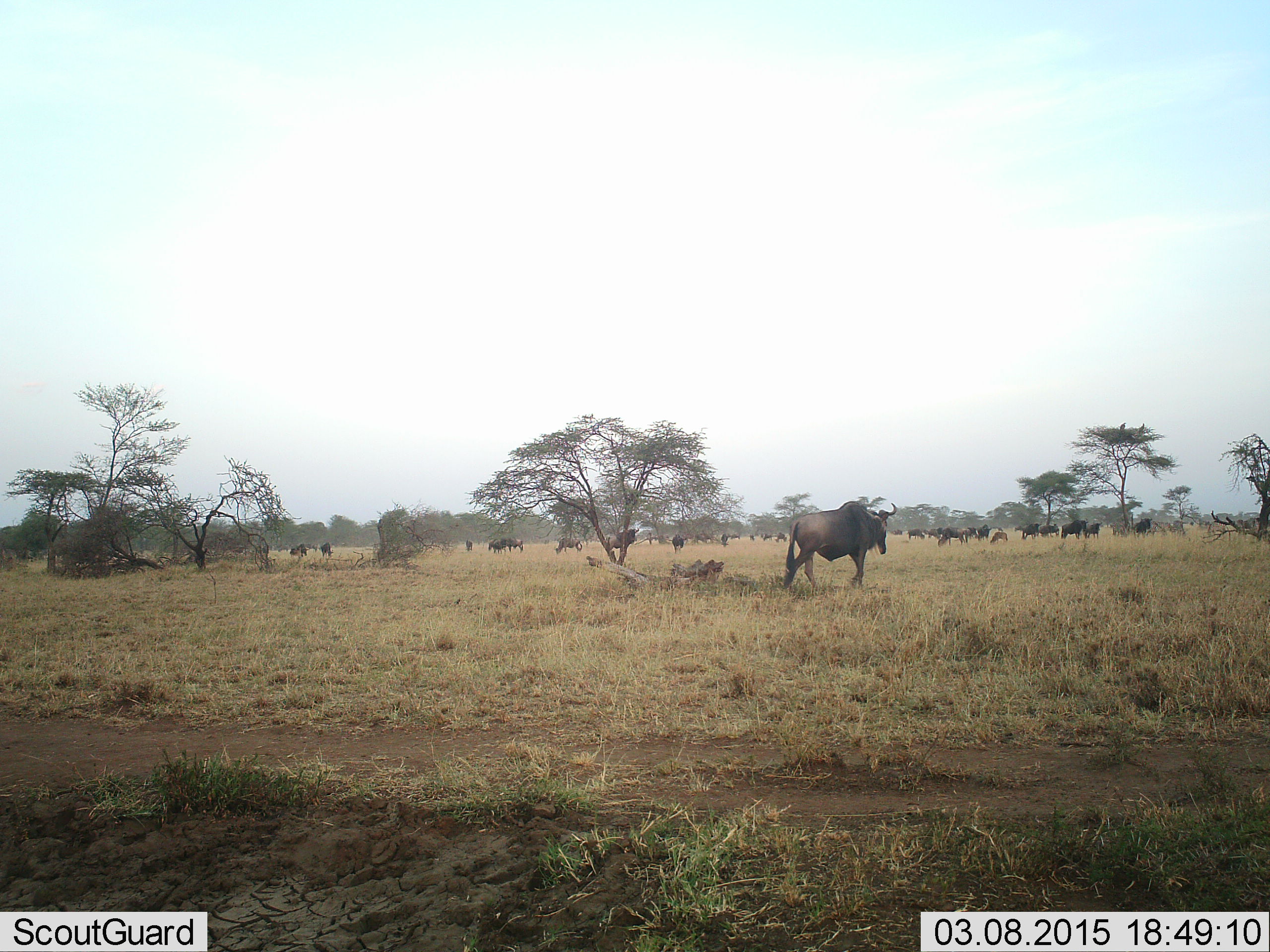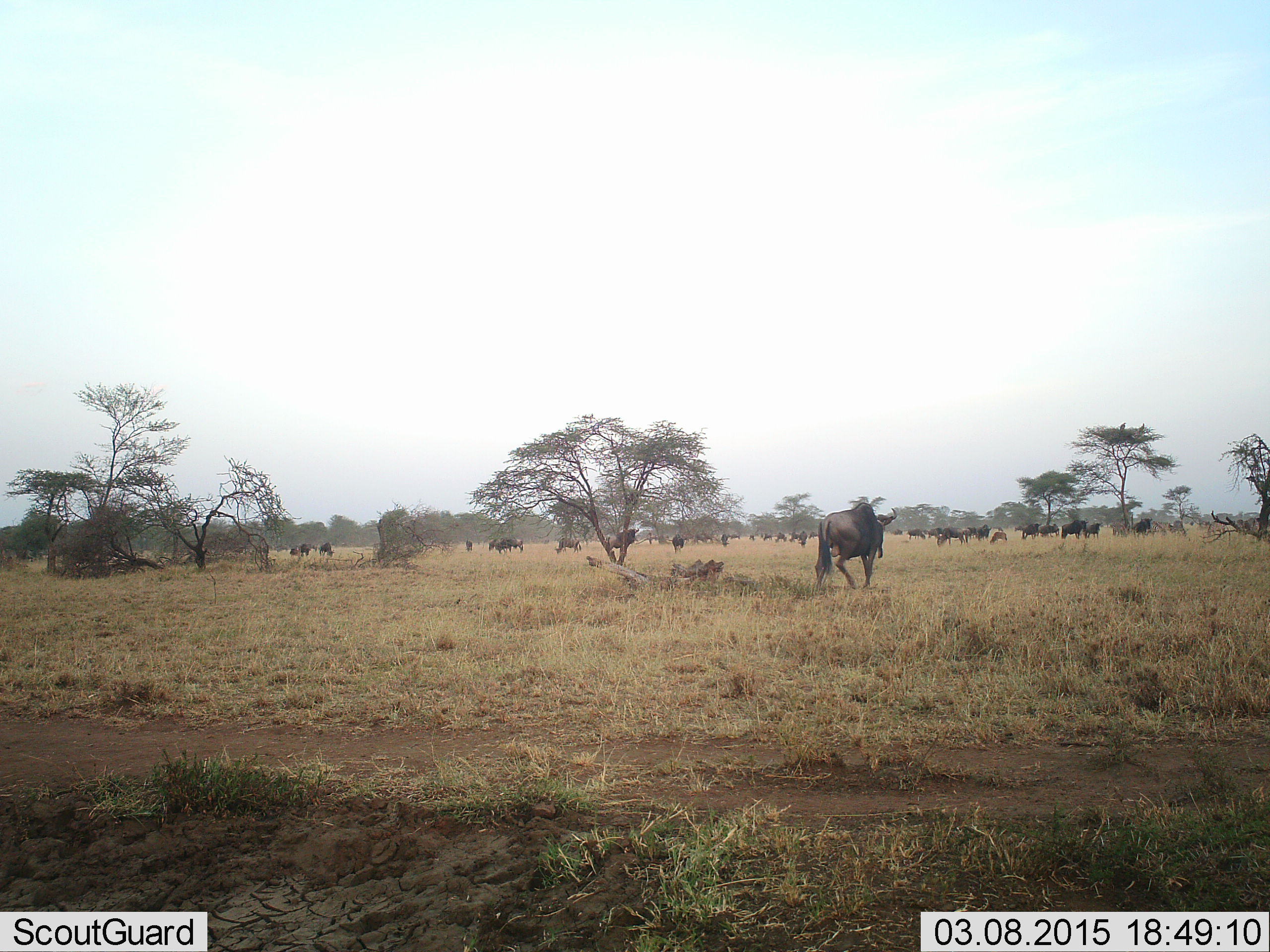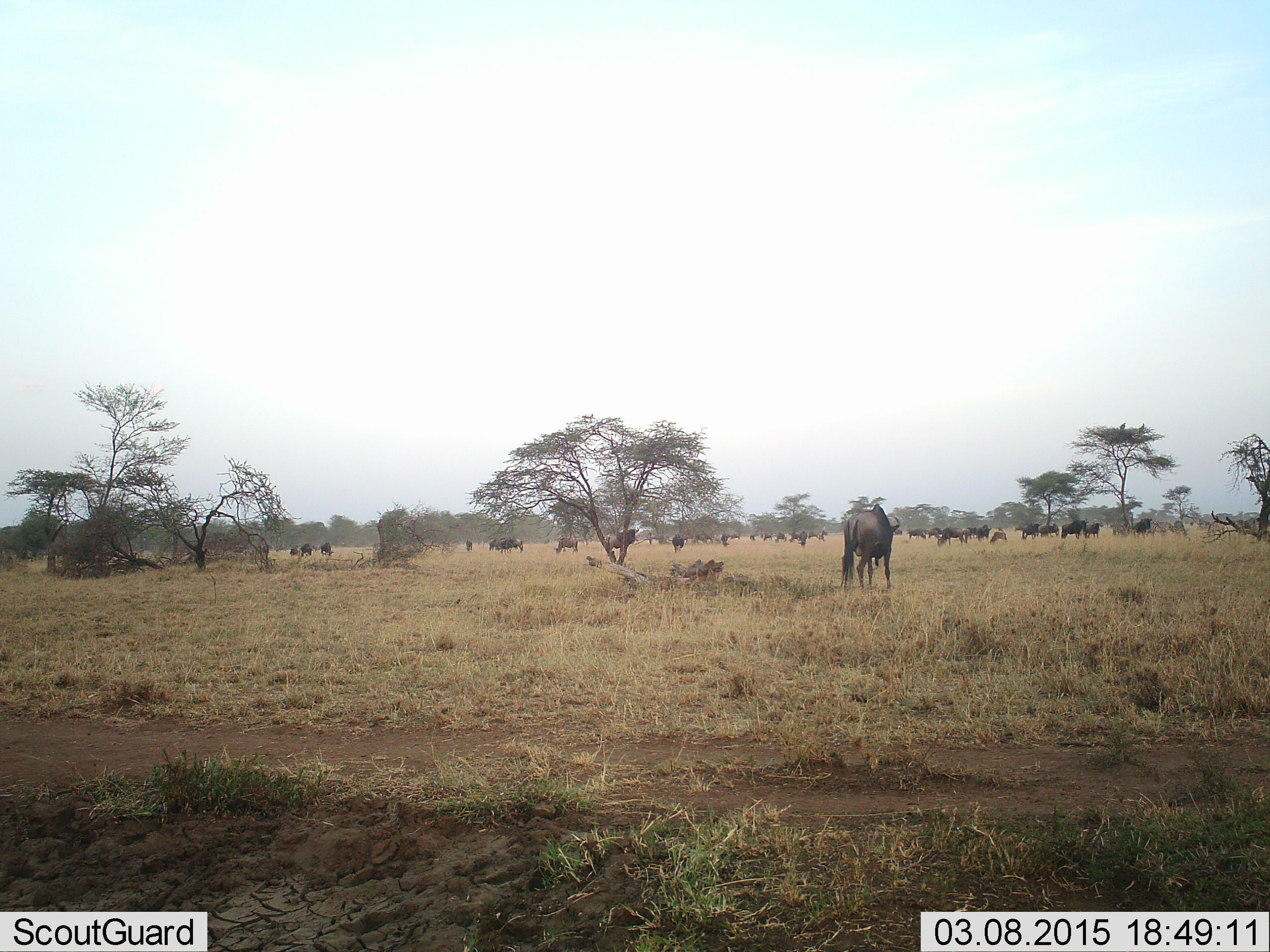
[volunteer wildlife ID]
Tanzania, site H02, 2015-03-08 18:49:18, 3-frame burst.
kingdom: Animalia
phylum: Chordata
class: Mammalia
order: Artiodactyla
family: Bovidae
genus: Connochaetes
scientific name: Connochaetes taurinus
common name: blue wildebeest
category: wildebeest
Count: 11-50.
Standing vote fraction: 70%.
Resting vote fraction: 0%.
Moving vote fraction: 80%.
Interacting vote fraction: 0%.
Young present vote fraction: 10%.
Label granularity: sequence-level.